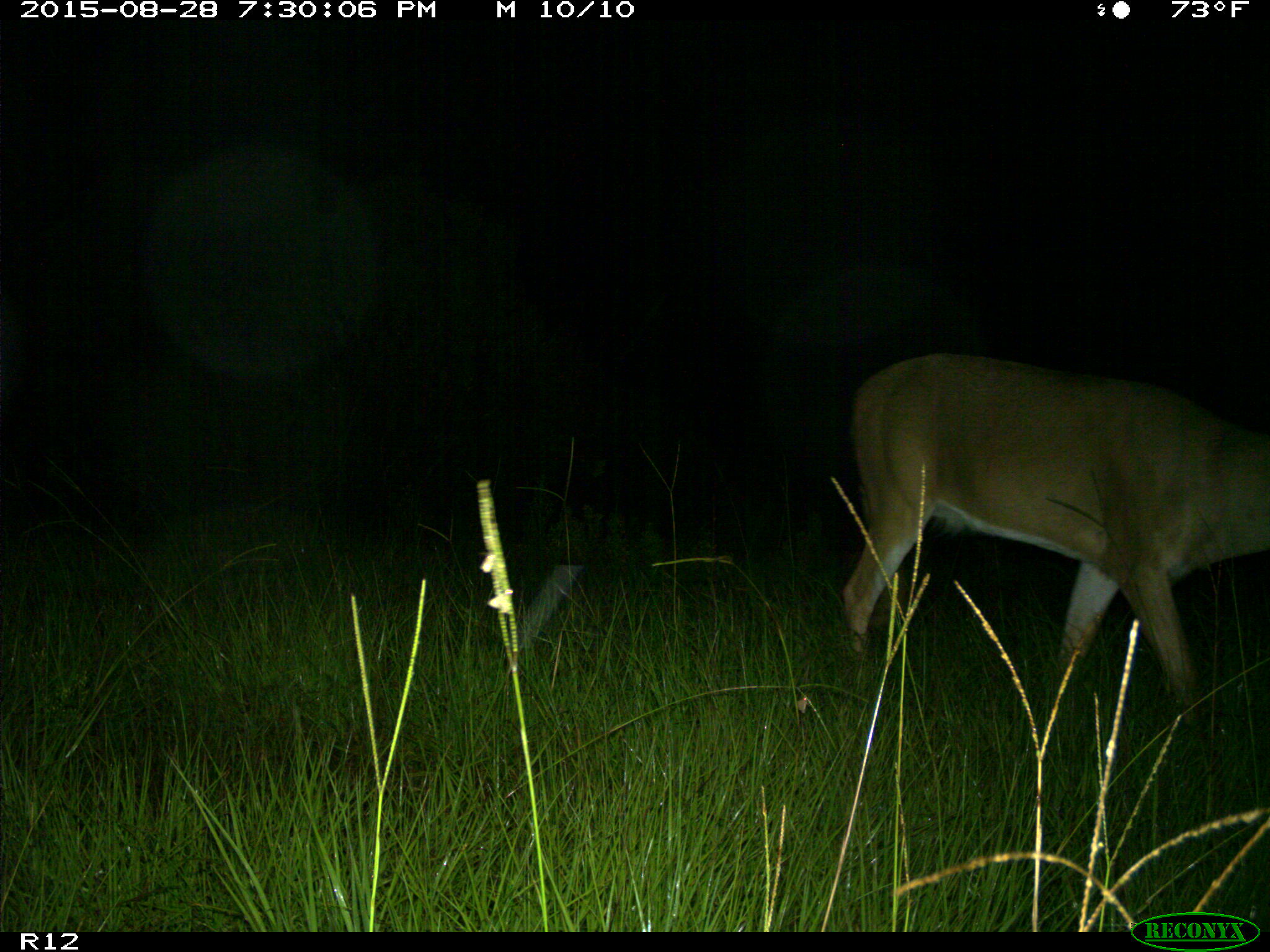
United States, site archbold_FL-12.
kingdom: Animalia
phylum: Chordata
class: Mammalia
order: Artiodactyla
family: Cervidae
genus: Odocoileus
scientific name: Odocoileus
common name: deer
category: unidentified deer